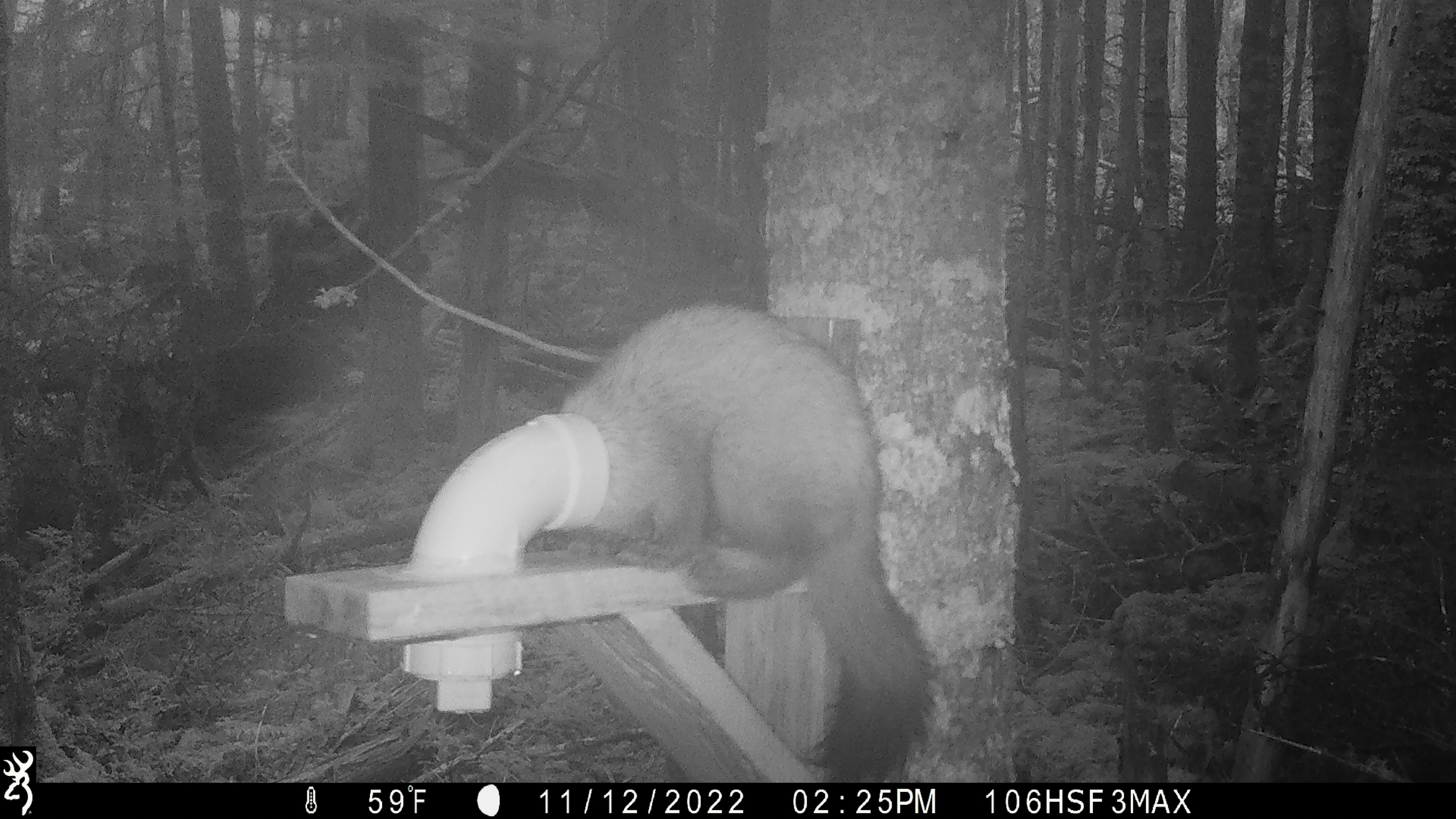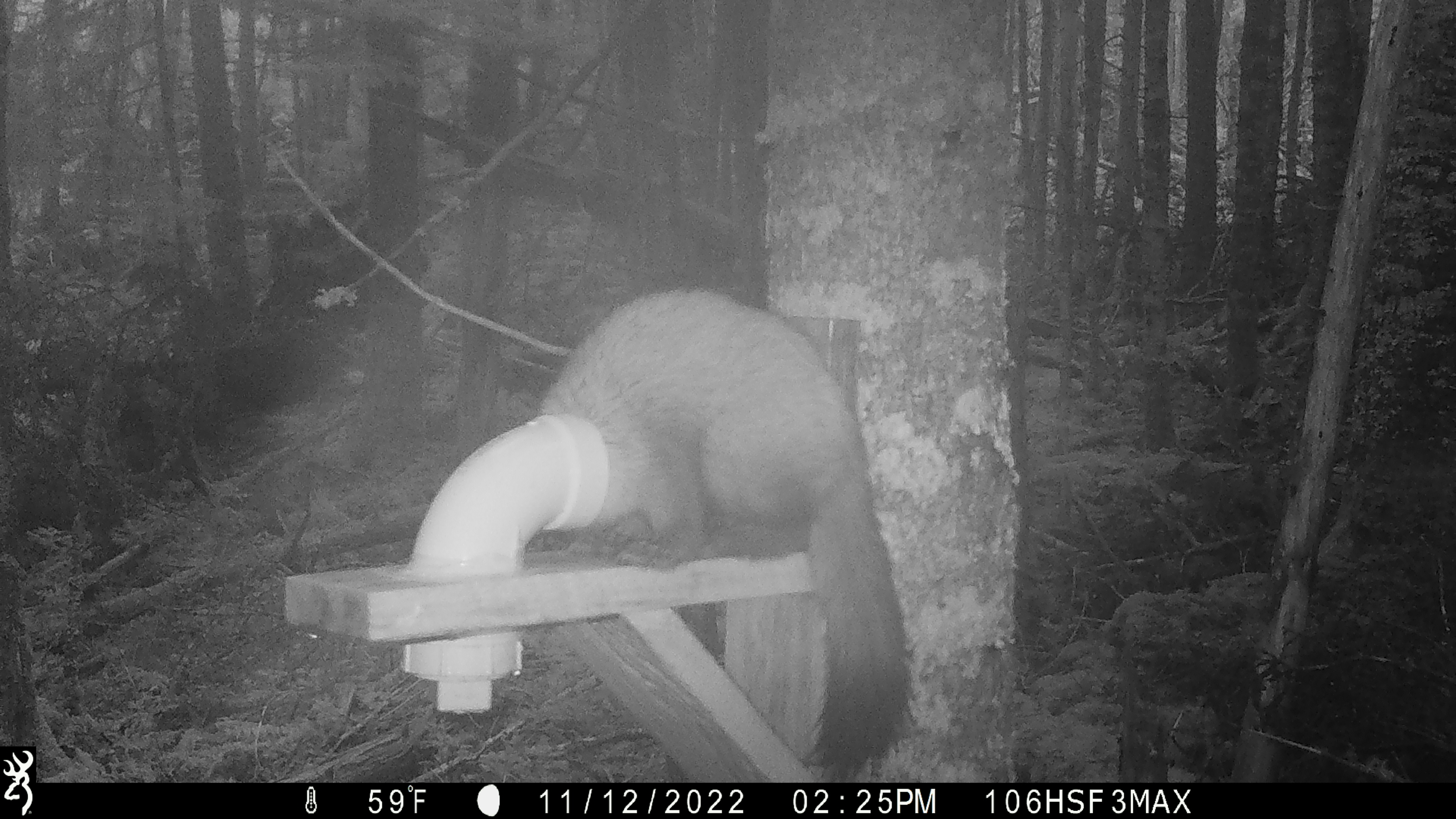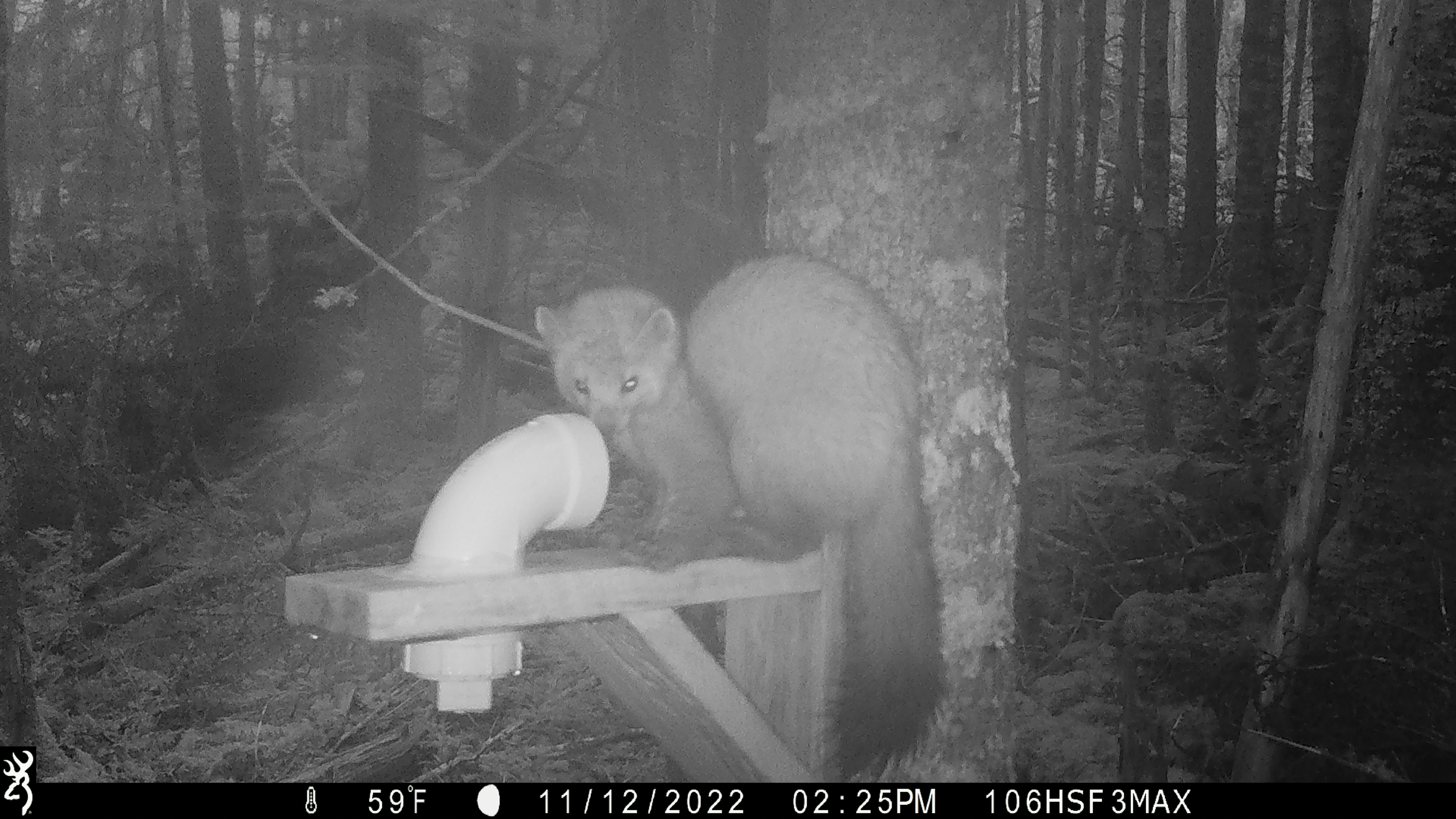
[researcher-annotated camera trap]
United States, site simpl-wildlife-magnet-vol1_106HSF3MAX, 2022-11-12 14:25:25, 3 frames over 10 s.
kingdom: Animalia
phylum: Chordata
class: Mammalia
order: Carnivora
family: Mustelidae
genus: Martes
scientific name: Martes americana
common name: american marten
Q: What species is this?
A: American marten (Martes americana).